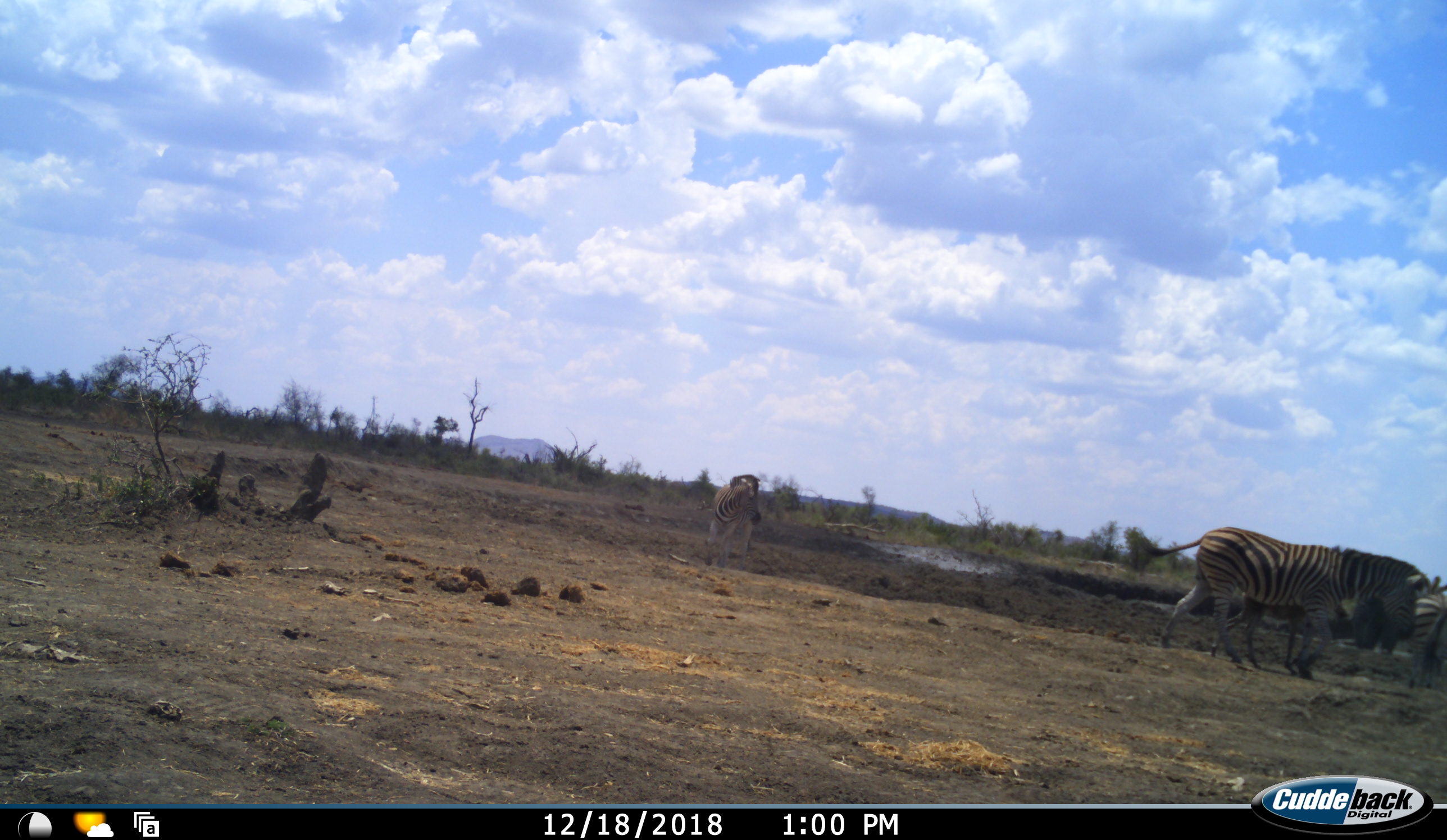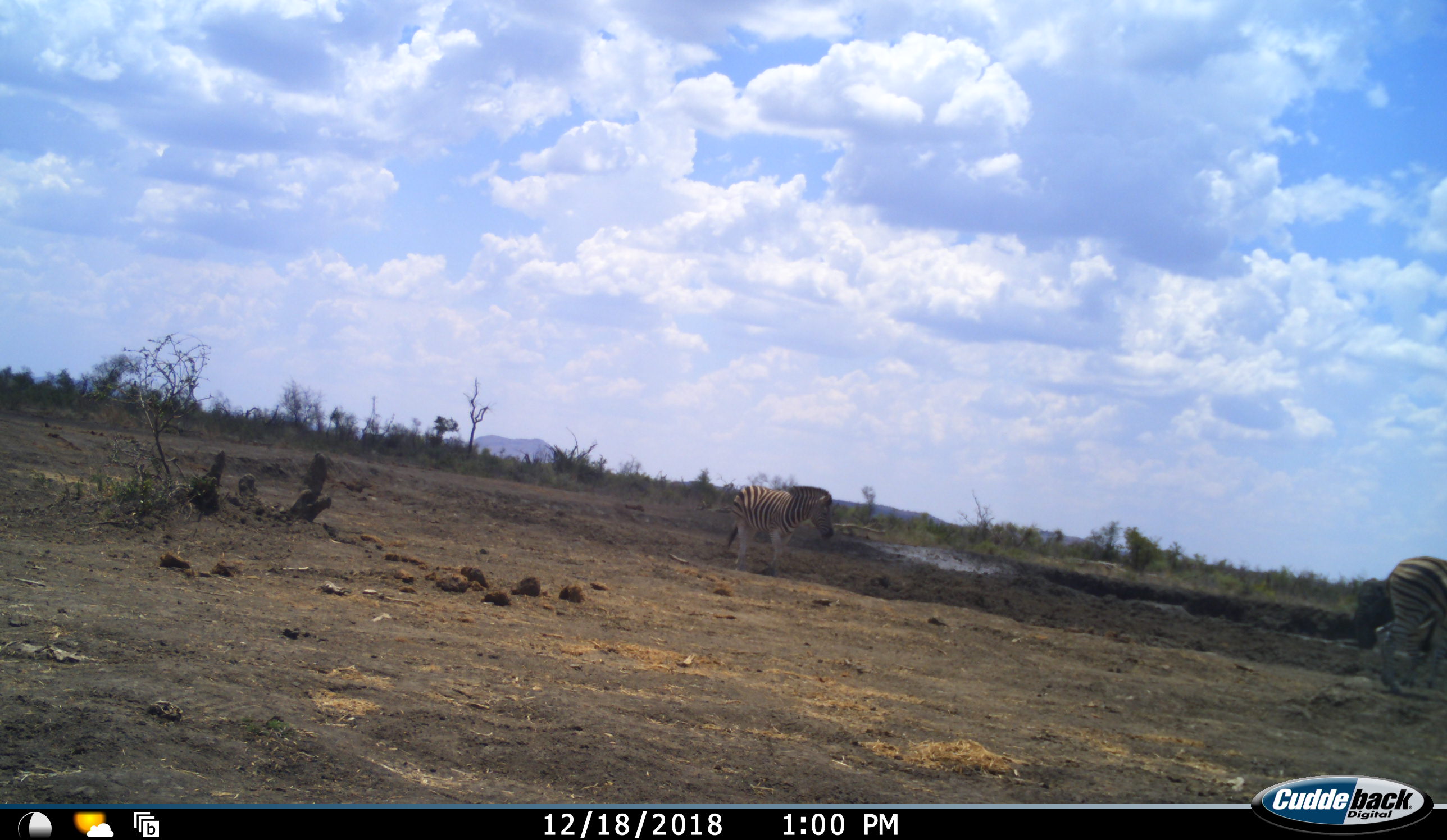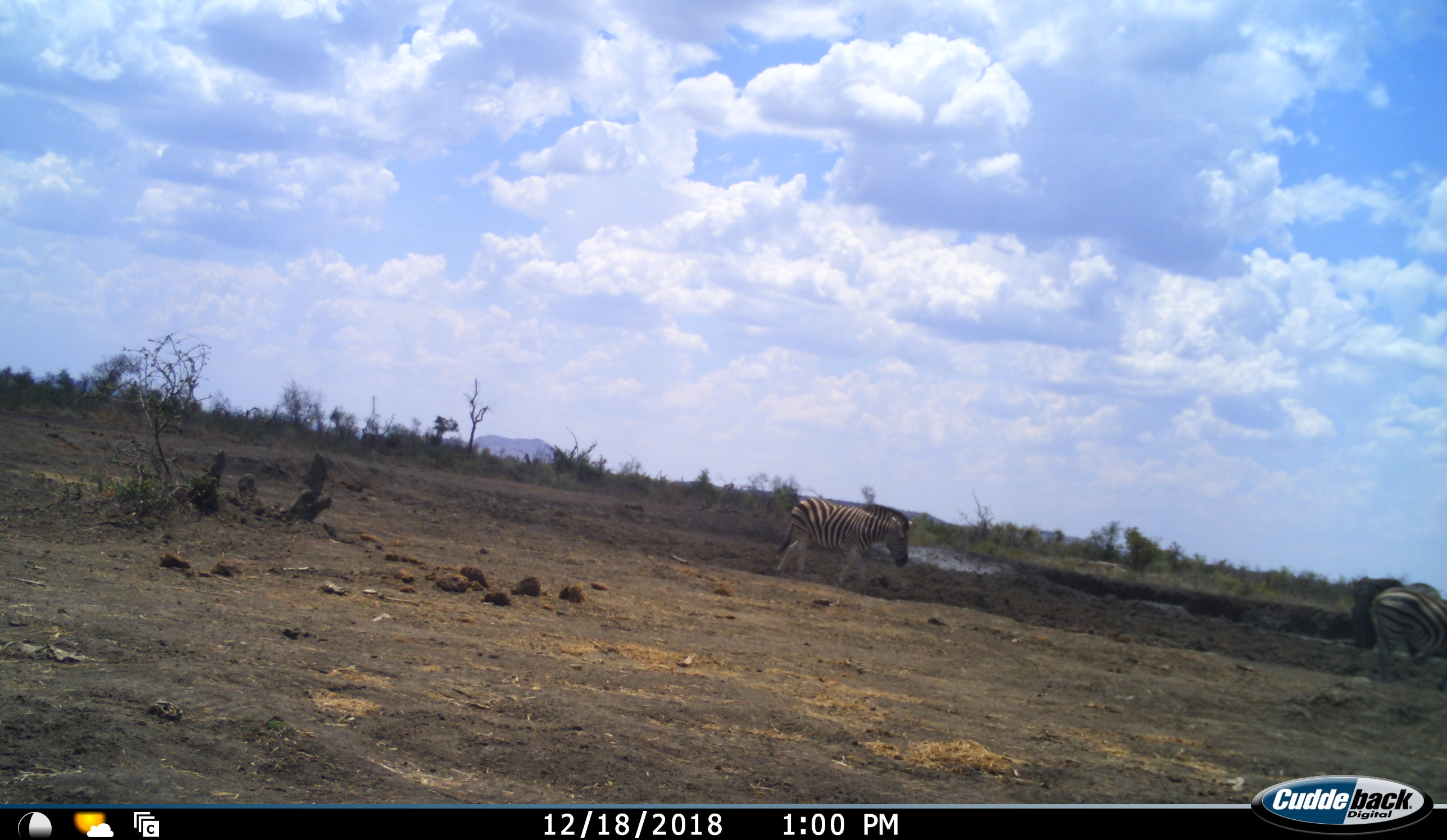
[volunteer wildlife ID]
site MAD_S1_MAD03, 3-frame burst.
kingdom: Animalia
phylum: Chordata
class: Mammalia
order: Perissodactyla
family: Equidae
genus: Equus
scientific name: Equus quagga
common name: plains zebra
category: zebraplains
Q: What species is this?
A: Zebraplains (plains zebra) (Equus quagga).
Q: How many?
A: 4.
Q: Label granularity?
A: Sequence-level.